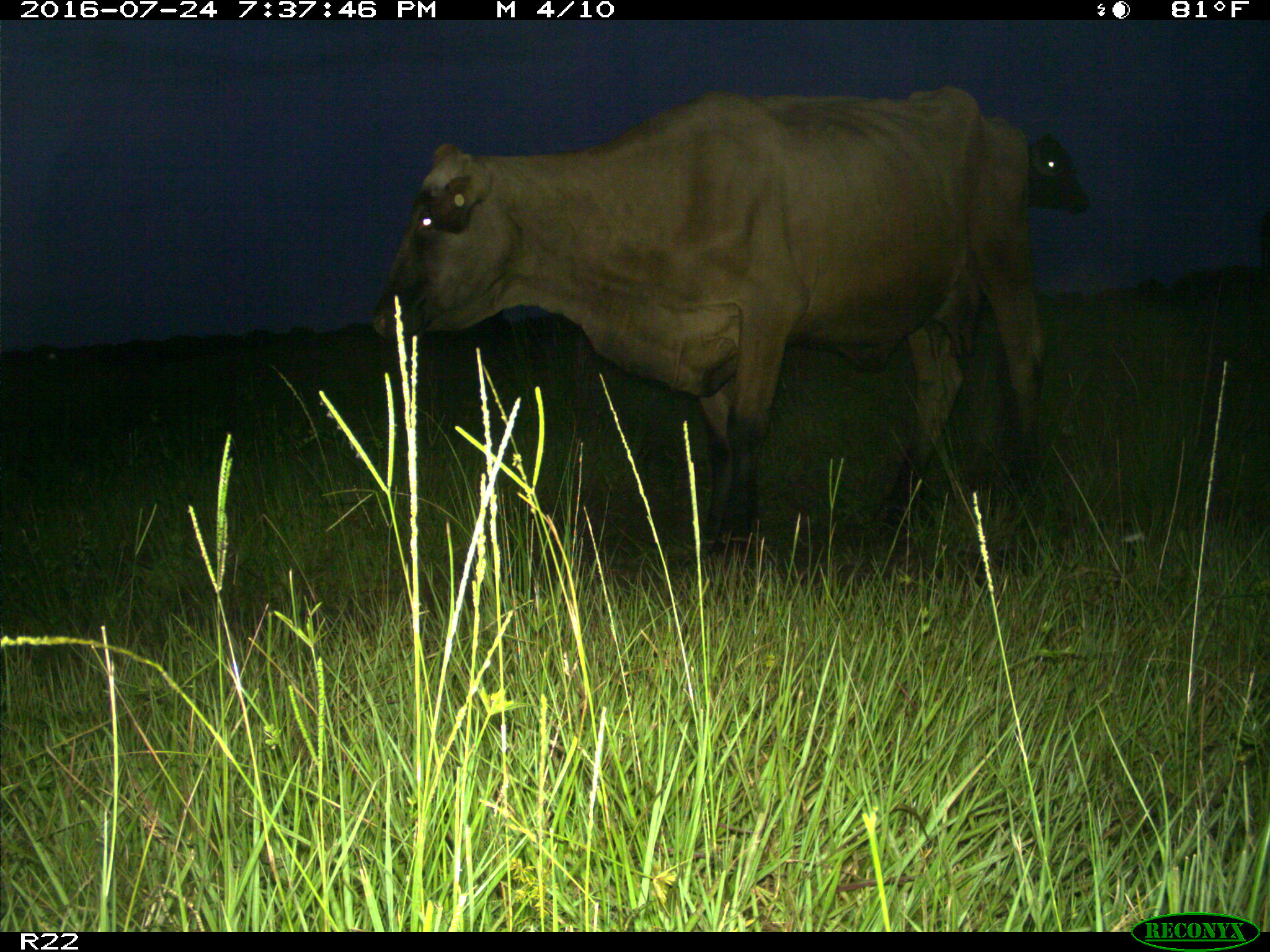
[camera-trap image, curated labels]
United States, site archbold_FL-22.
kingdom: Animalia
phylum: Chordata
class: Mammalia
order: Artiodactyla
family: Bovidae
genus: Bos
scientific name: Bos taurus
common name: domestic cow